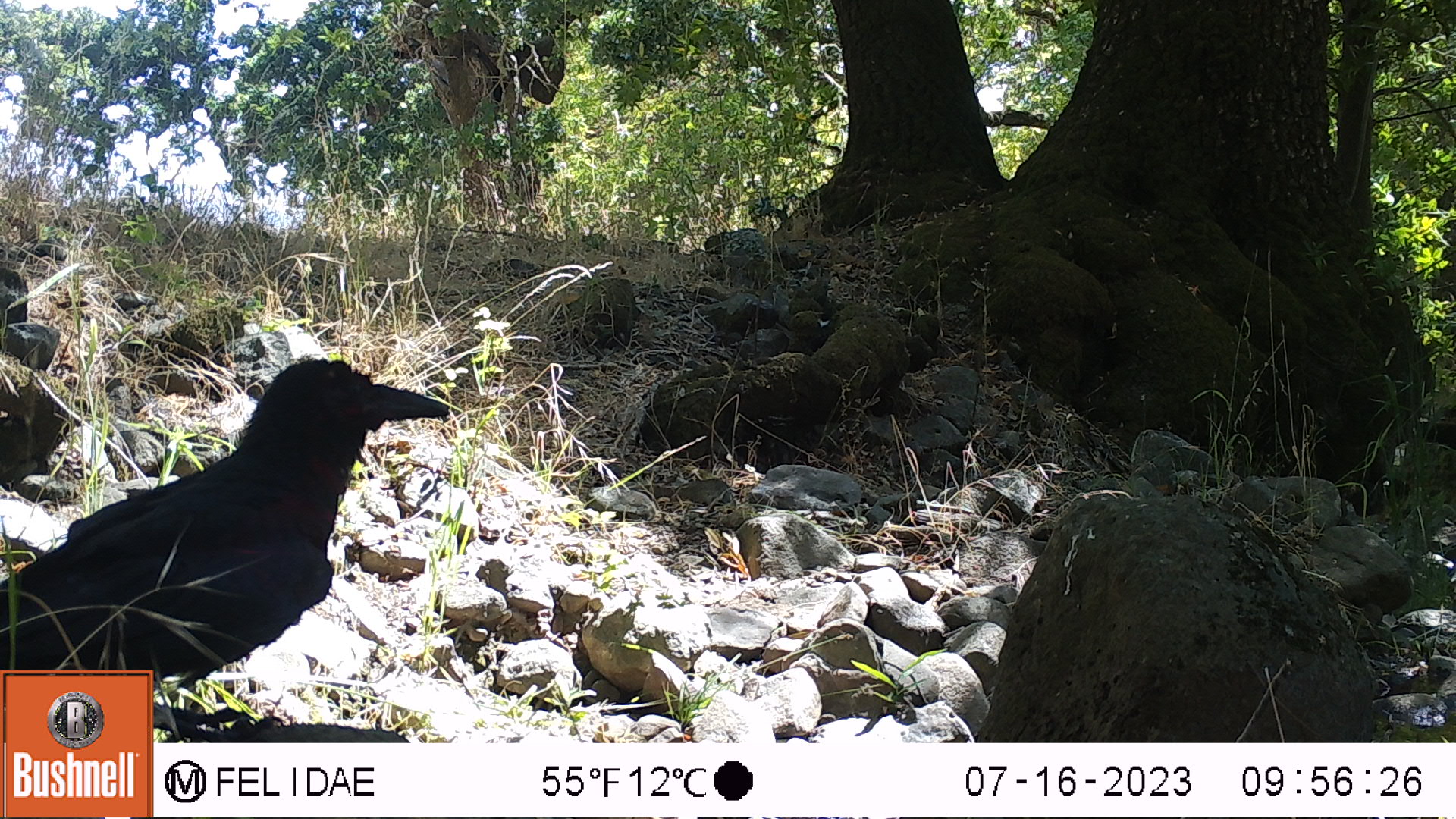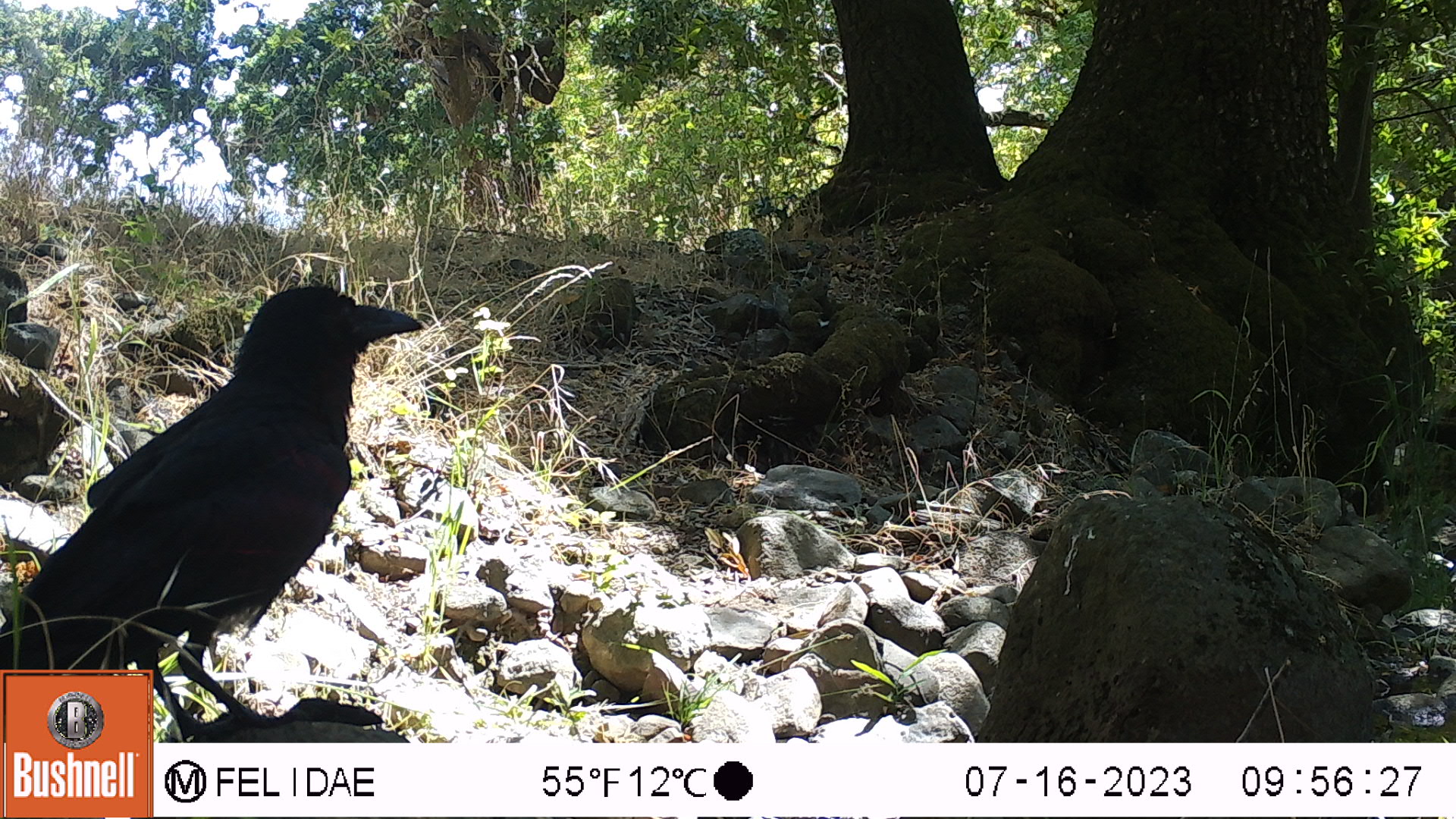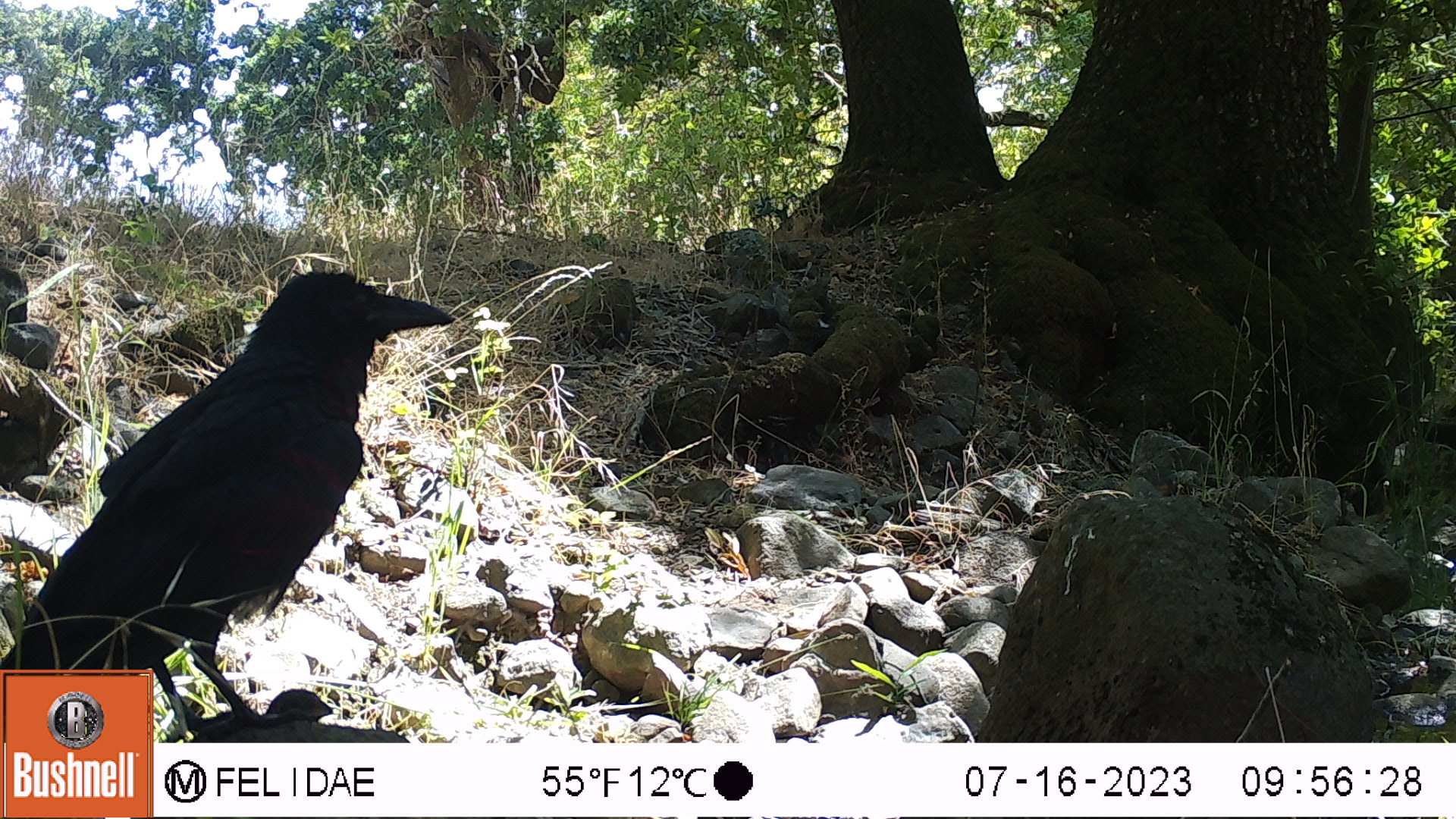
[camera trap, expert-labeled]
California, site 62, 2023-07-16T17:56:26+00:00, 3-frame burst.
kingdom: Animalia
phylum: Chordata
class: Aves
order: Passeriformes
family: Corvidae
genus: Corvus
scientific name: Corvus brachyrhynchos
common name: american crow